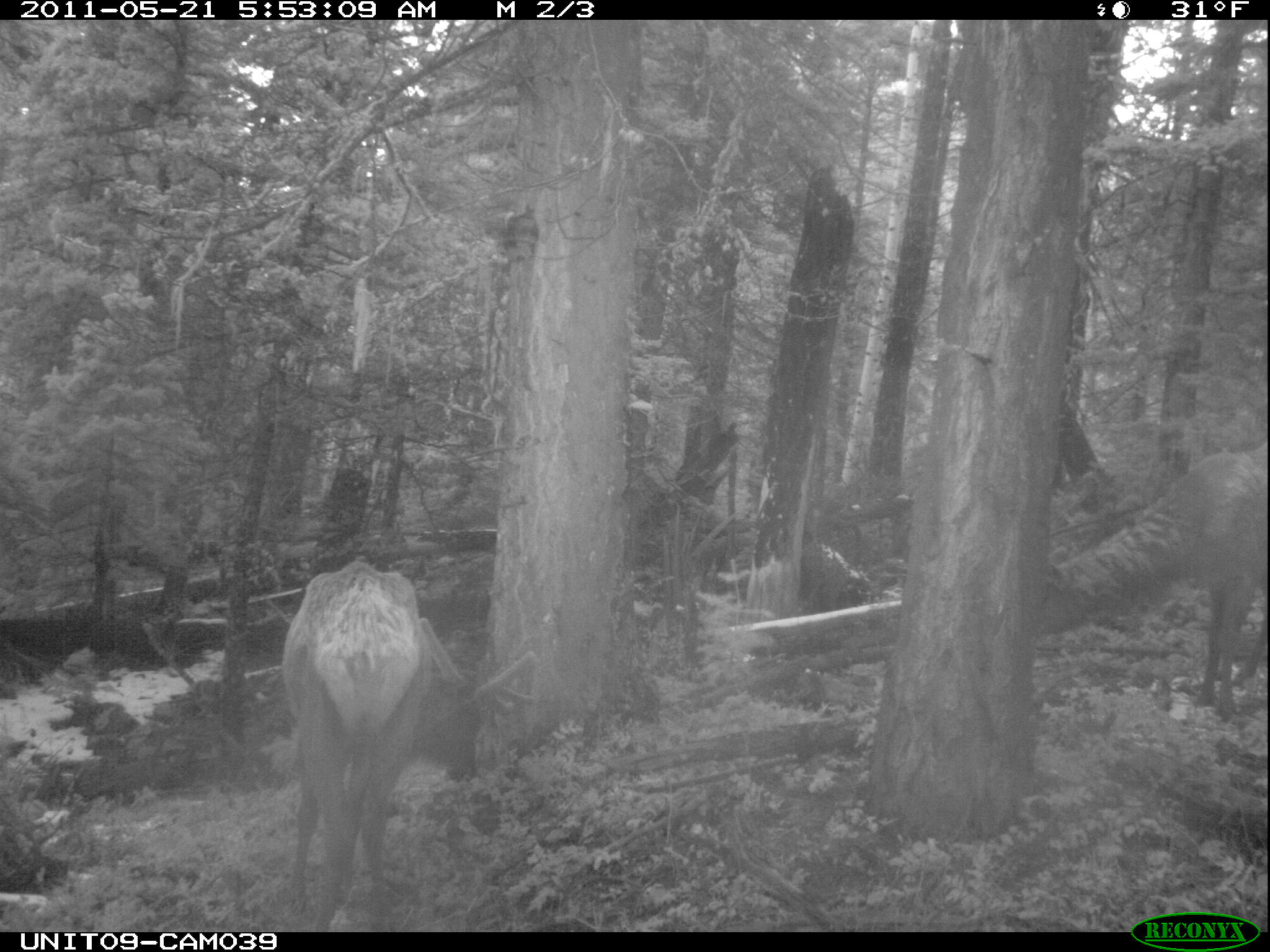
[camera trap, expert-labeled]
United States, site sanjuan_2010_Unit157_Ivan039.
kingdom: Animalia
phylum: Chordata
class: Mammalia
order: Artiodactyla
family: Cervidae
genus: Cervus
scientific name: Cervus elaphus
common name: red deer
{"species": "Cervus elaphus (red deer)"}